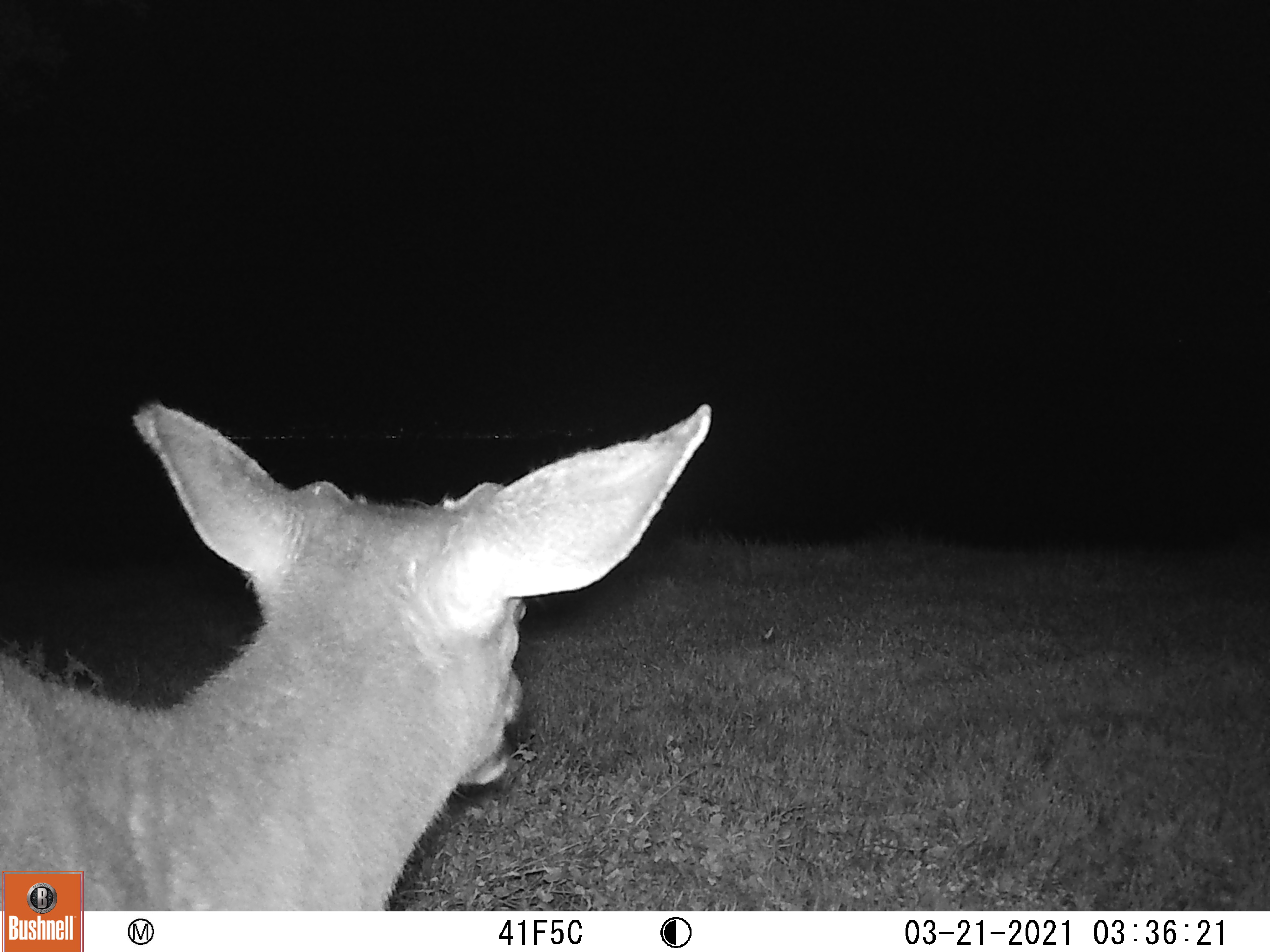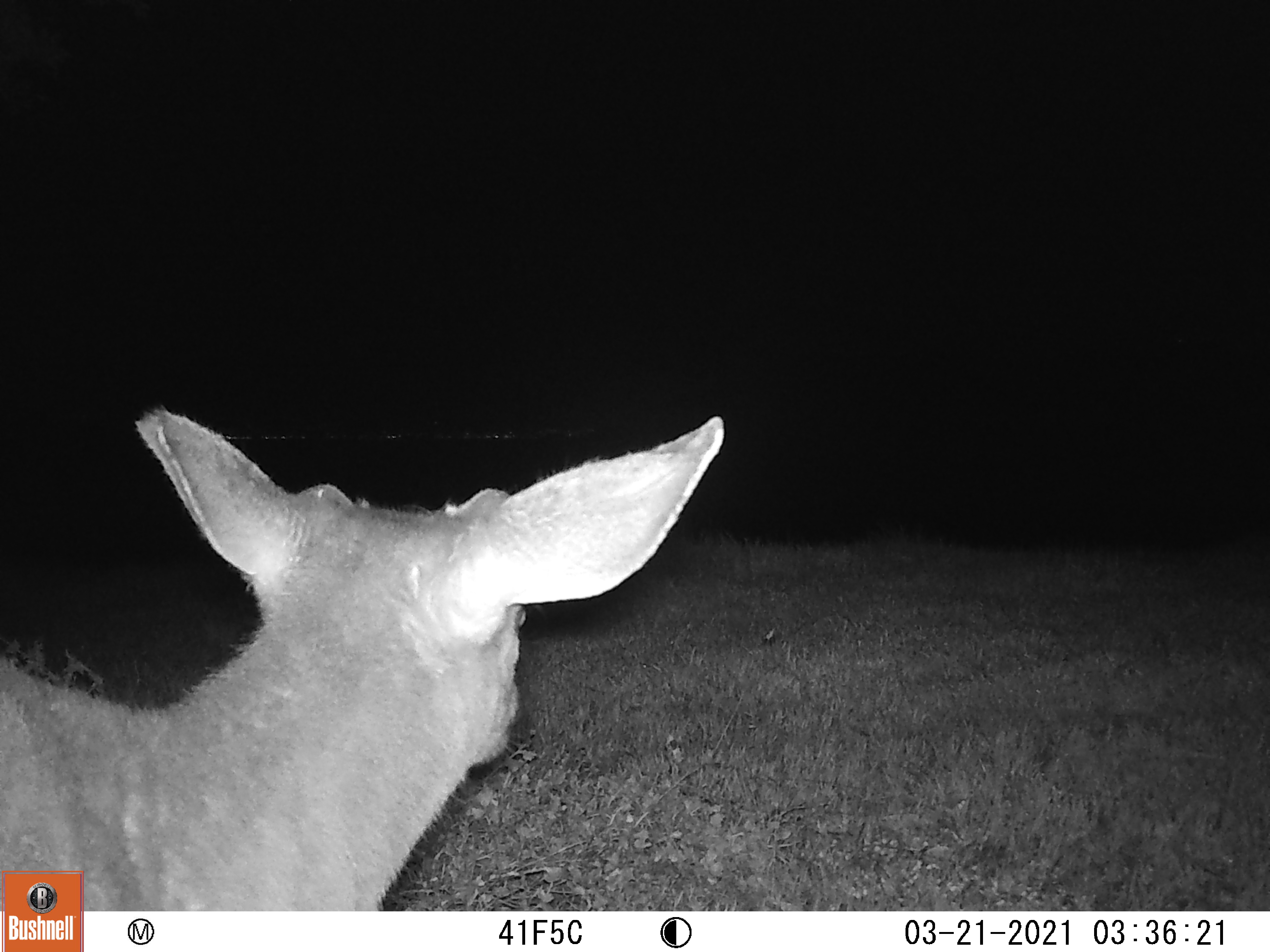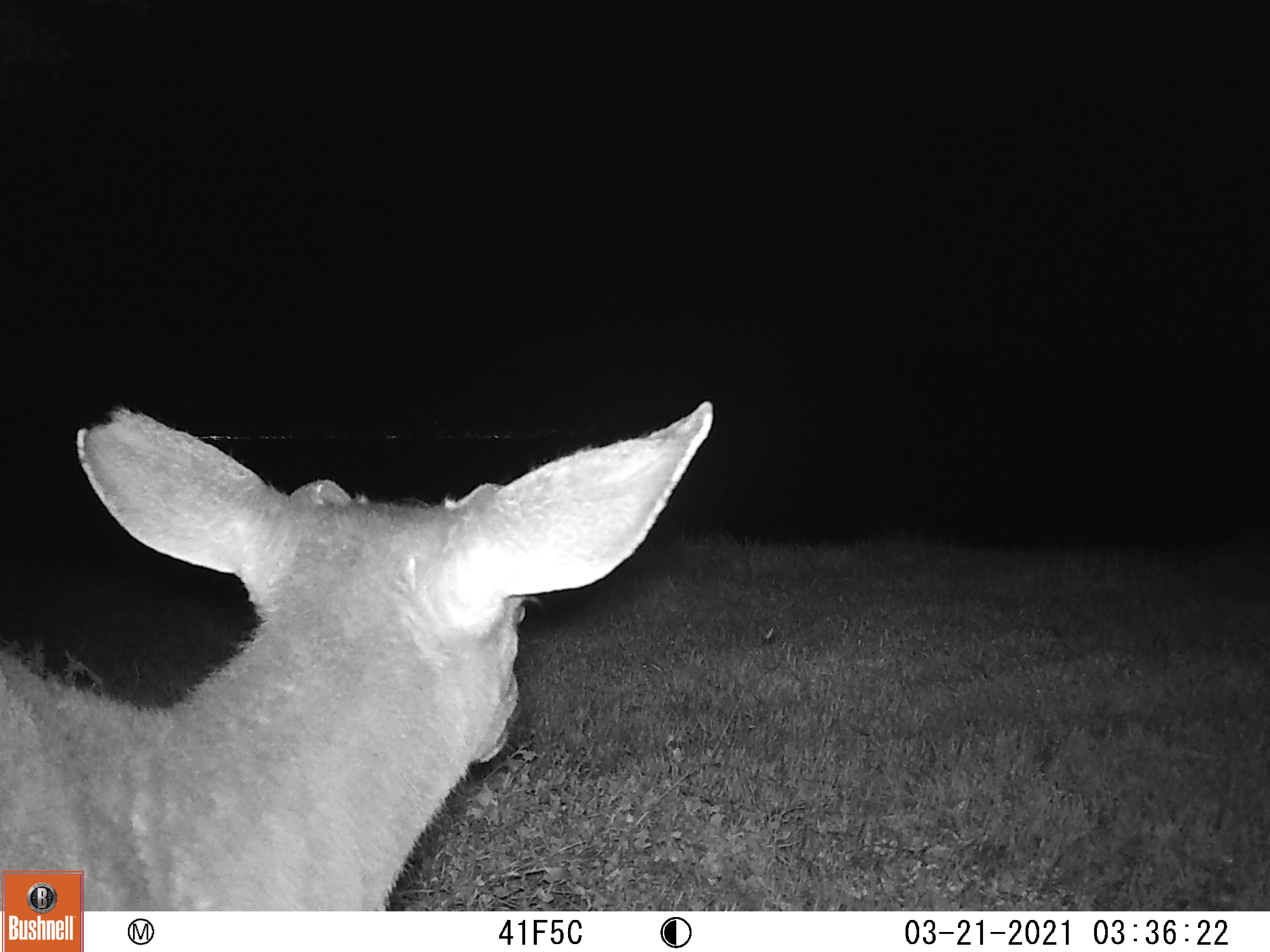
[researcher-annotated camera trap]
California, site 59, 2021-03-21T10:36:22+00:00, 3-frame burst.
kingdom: Animalia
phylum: Chordata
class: Mammalia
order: Artiodactyla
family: Cervidae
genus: Odocoileus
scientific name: Odocoileus hemionus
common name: mule deer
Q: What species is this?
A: Mule deer (Odocoileus hemionus).